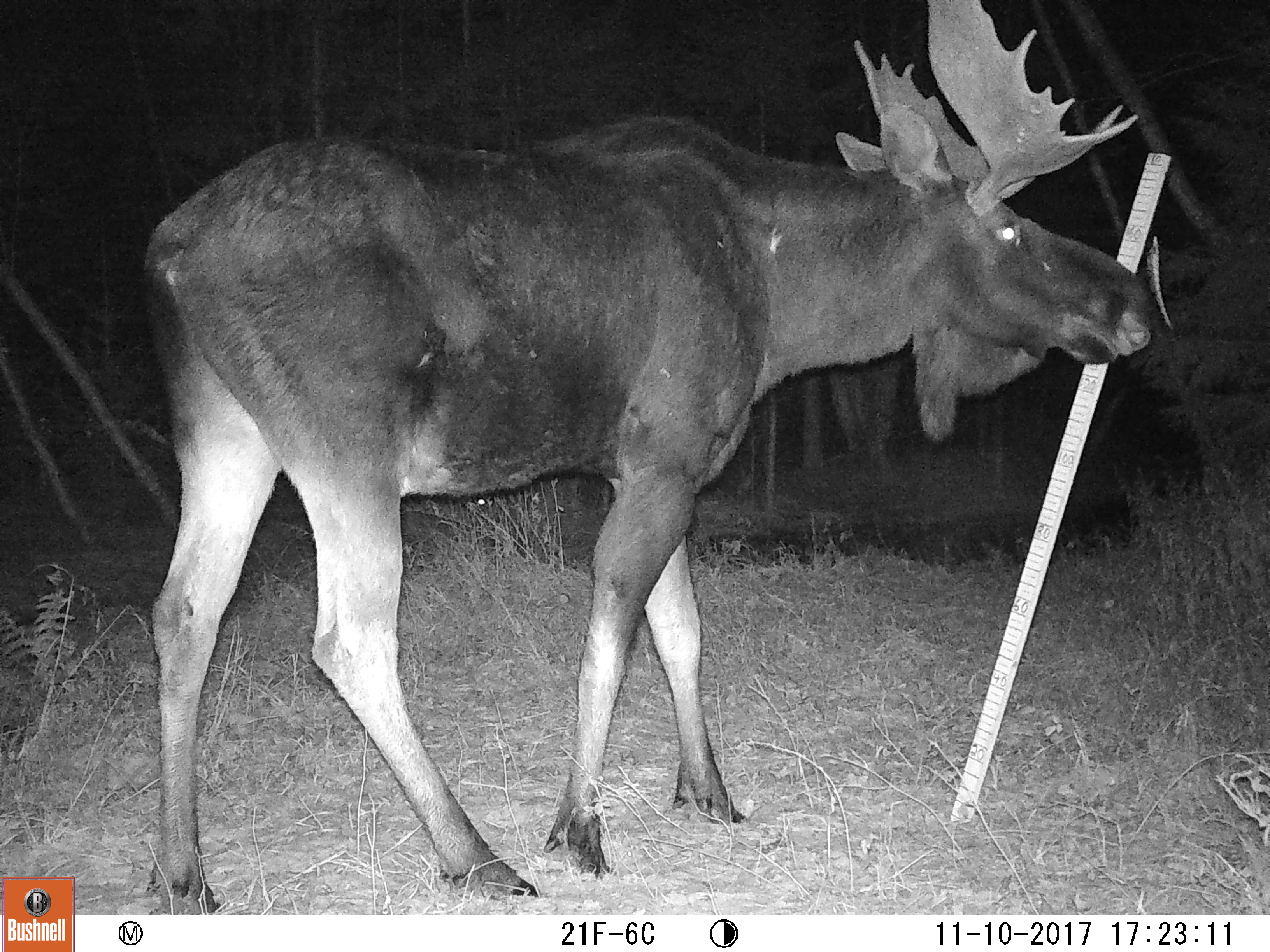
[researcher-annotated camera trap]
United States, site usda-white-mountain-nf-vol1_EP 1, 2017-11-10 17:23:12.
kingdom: Animalia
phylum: Chordata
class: Mammalia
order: Artiodactyla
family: Cervidae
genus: Alces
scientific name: Alces alces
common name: moose